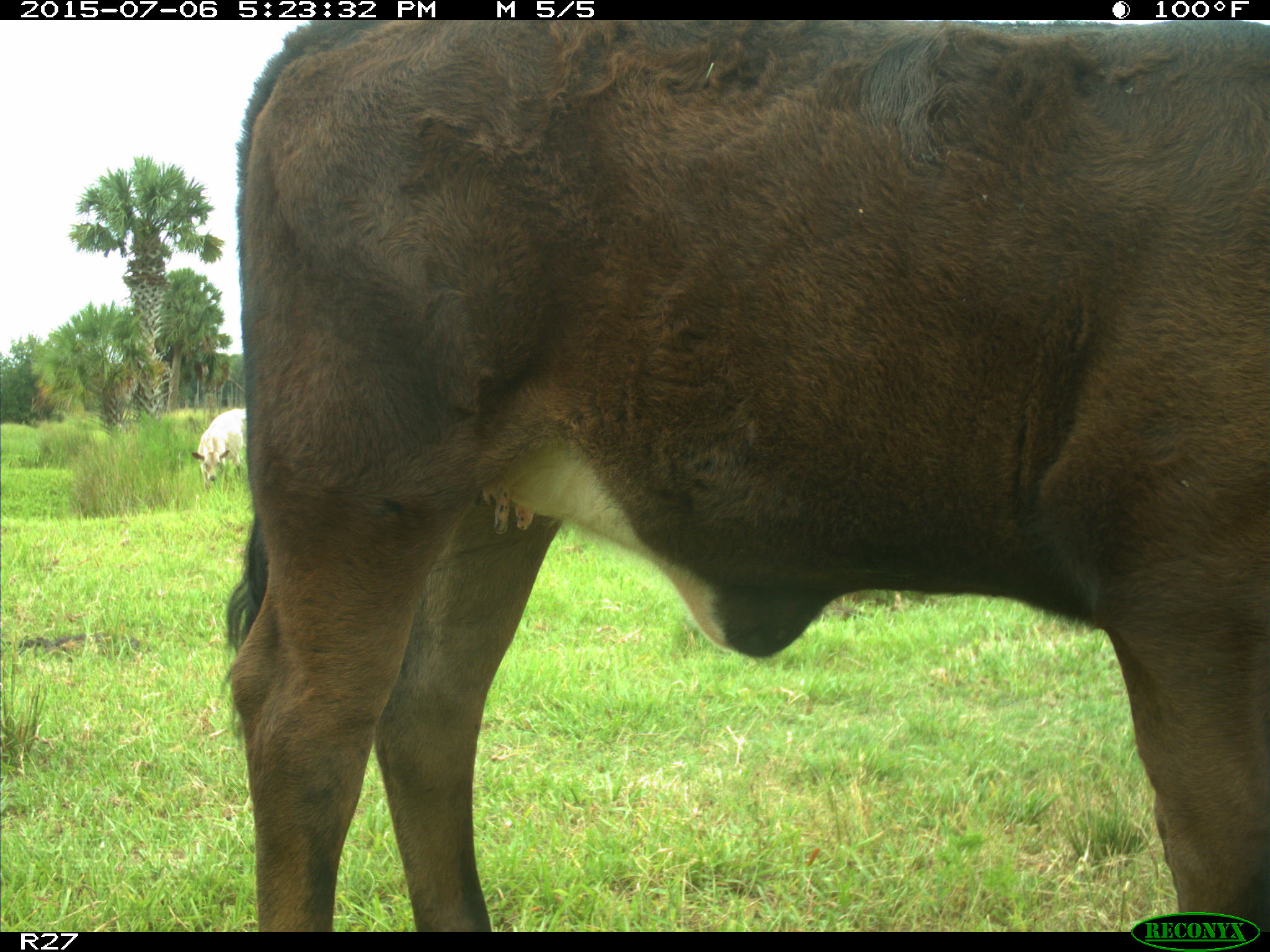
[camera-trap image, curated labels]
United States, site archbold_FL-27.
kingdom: Animalia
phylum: Chordata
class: Mammalia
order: Artiodactyla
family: Bovidae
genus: Bos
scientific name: Bos taurus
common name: domestic cow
Bos taurus (domestic cow).